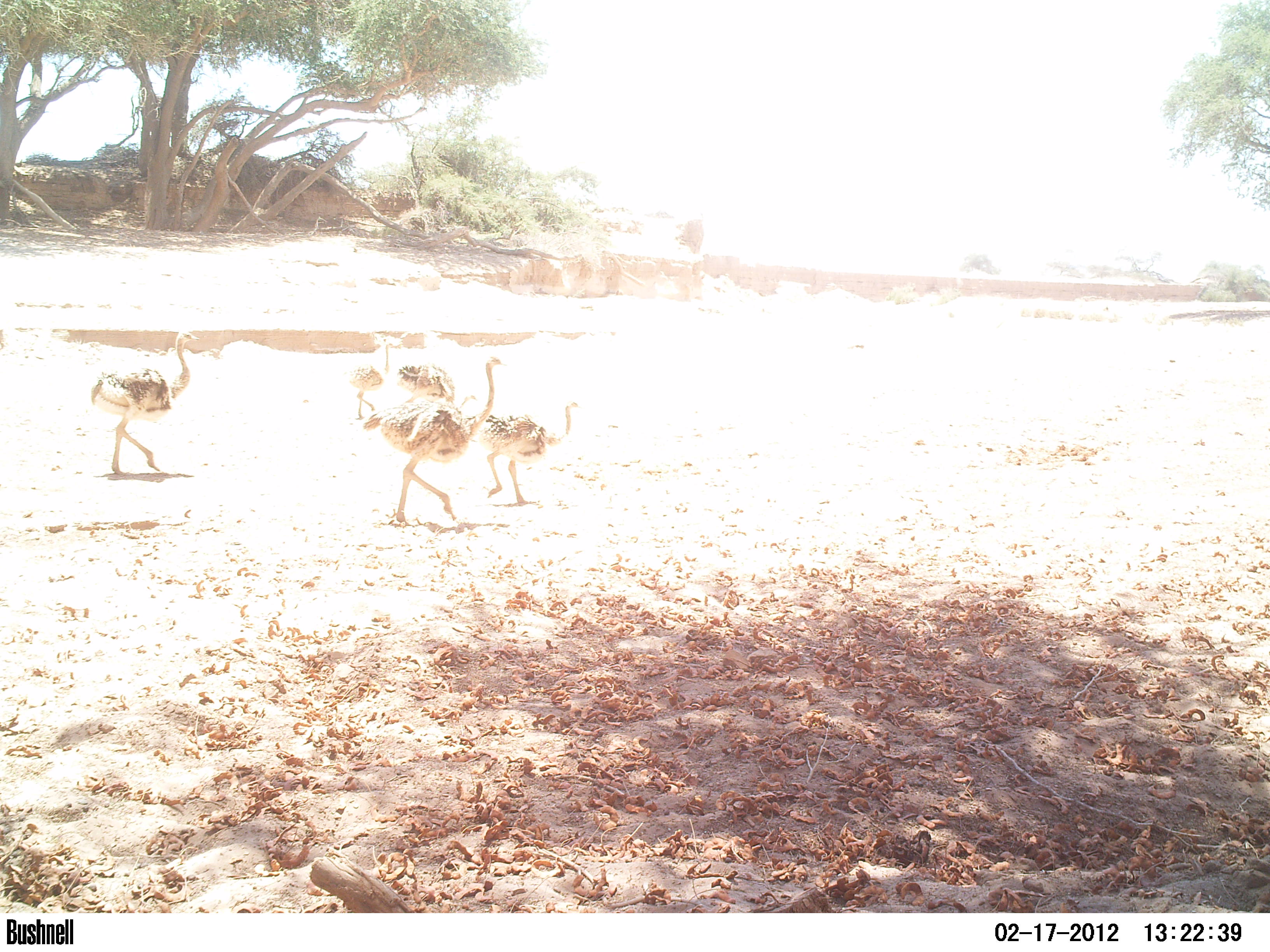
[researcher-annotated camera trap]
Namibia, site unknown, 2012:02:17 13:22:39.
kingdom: Animalia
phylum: Chordata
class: Aves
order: Struthioniformes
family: Struthionidae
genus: Struthio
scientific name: Struthio camelus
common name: common ostrich